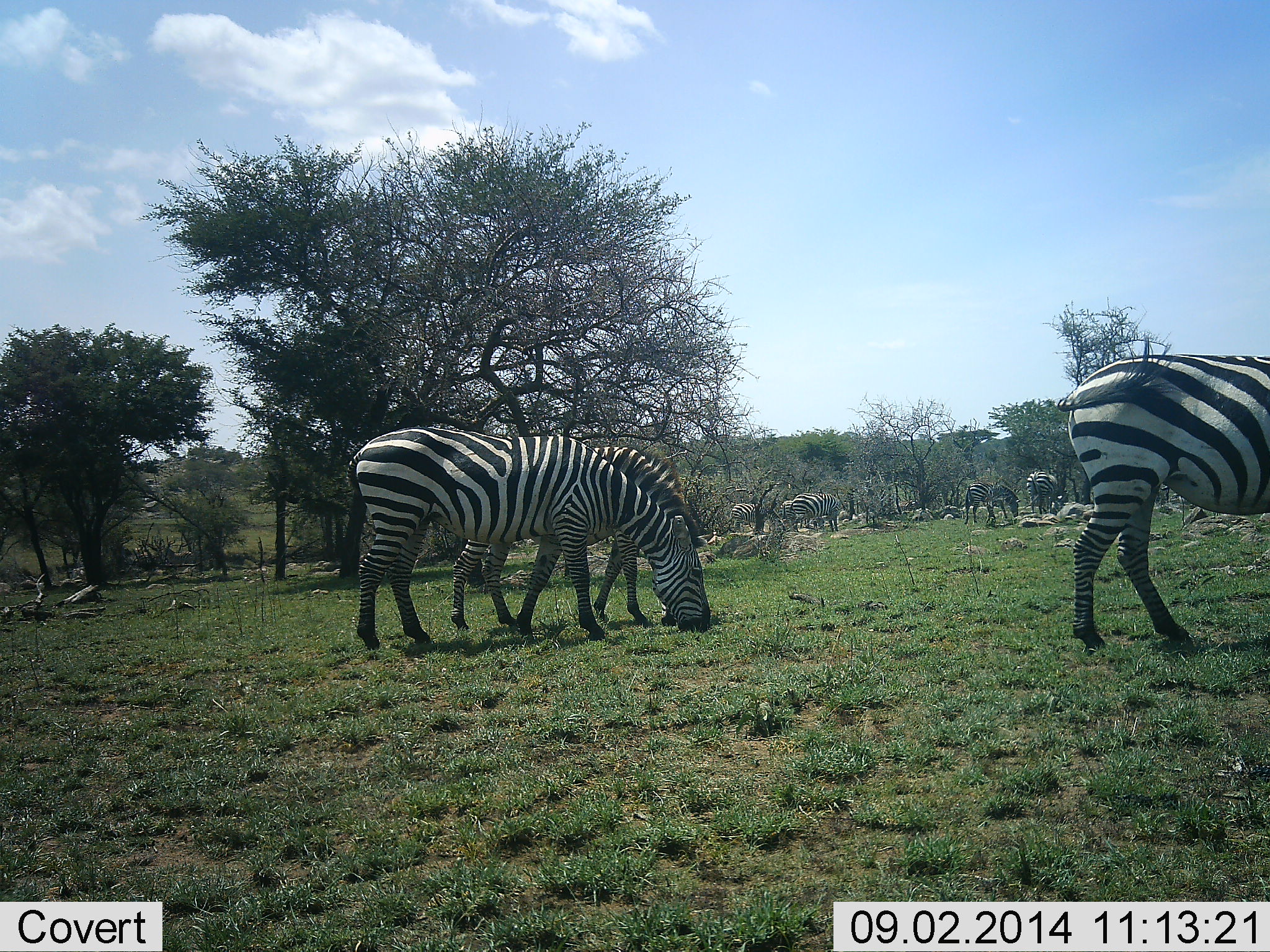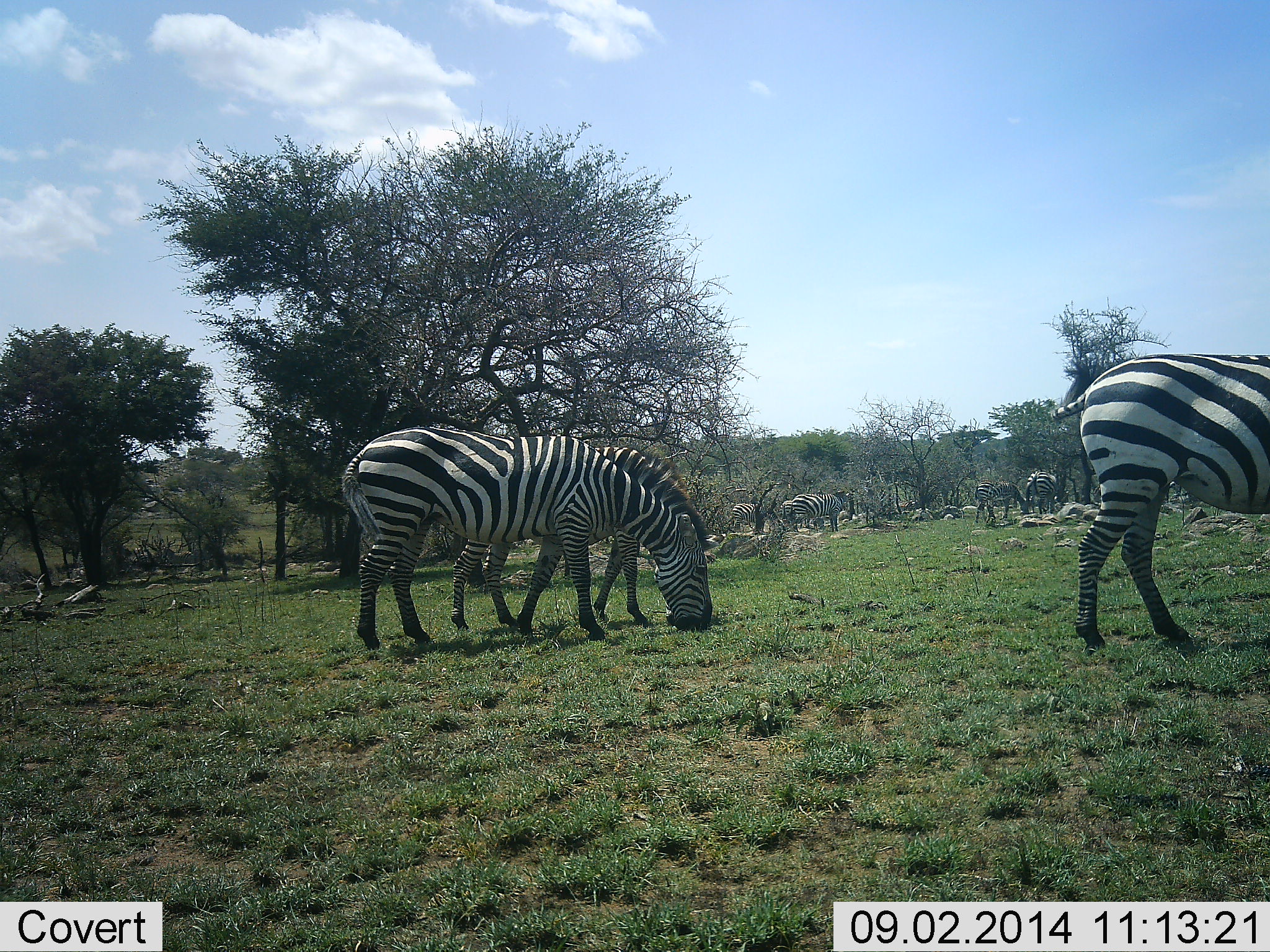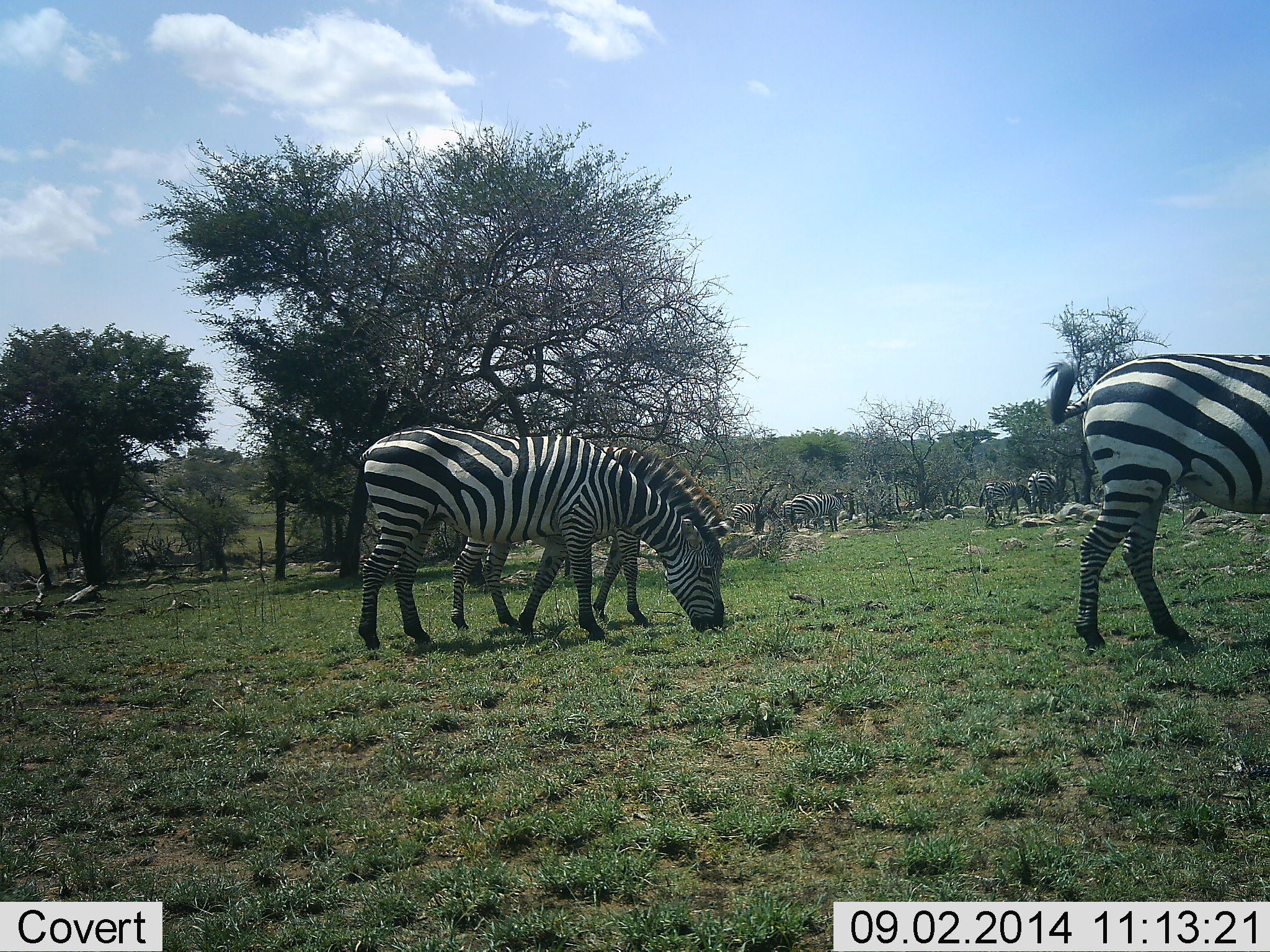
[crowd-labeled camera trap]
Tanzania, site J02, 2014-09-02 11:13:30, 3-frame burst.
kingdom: Animalia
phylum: Chordata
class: Mammalia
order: Perissodactyla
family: Equidae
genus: Equus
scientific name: Equus quagga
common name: plains zebra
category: zebra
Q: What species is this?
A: Zebra (plains zebra) (Equus quagga).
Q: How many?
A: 7.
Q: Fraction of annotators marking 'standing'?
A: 20%.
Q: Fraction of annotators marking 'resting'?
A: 0%.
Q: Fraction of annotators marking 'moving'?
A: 0%.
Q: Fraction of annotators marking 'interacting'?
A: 0%.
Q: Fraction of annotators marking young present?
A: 0%.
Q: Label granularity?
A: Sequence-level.